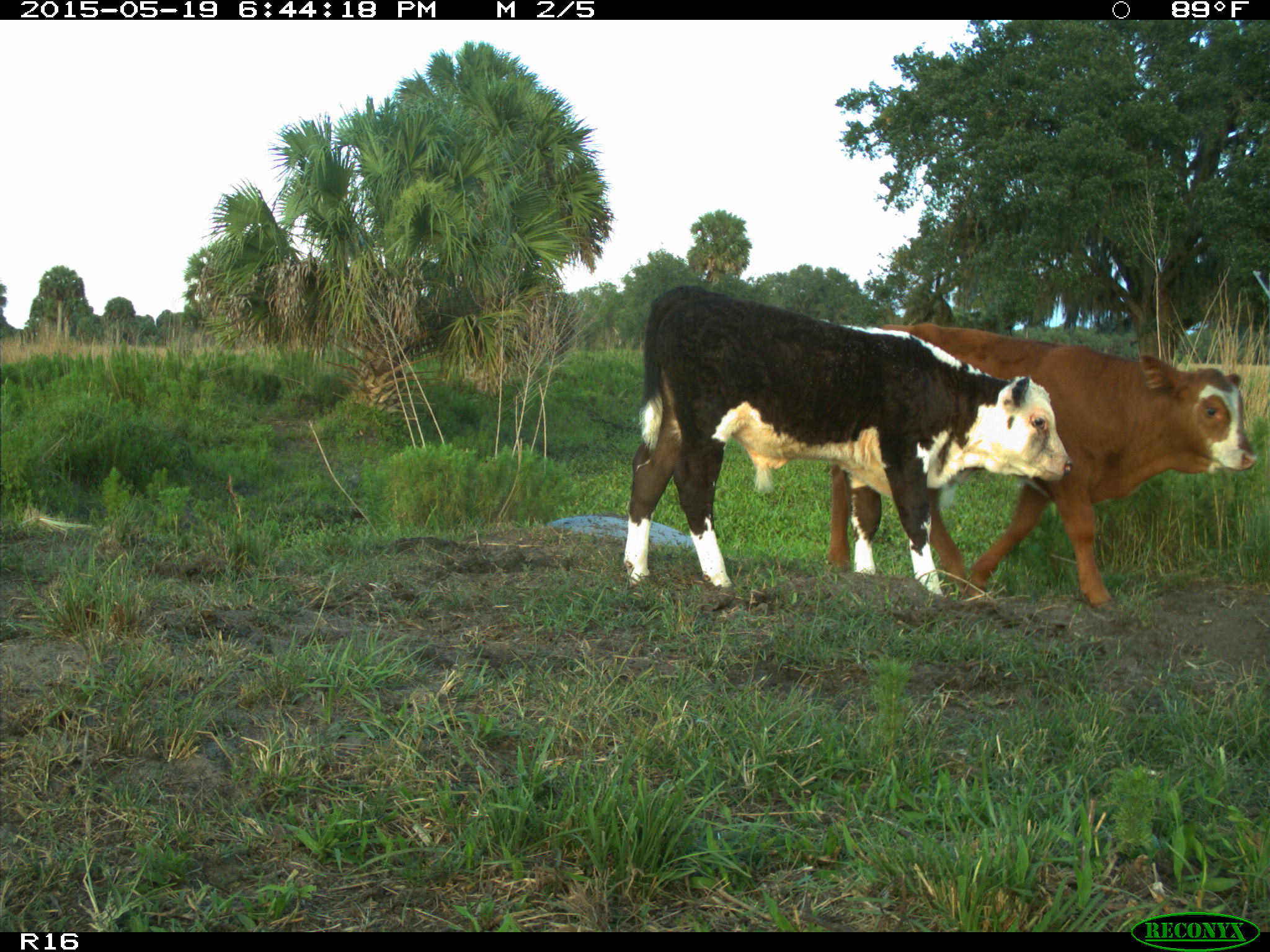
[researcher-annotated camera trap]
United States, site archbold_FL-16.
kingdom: Animalia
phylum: Chordata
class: Mammalia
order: Artiodactyla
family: Bovidae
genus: Bos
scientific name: Bos taurus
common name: domestic cow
Bos taurus (domestic cow).